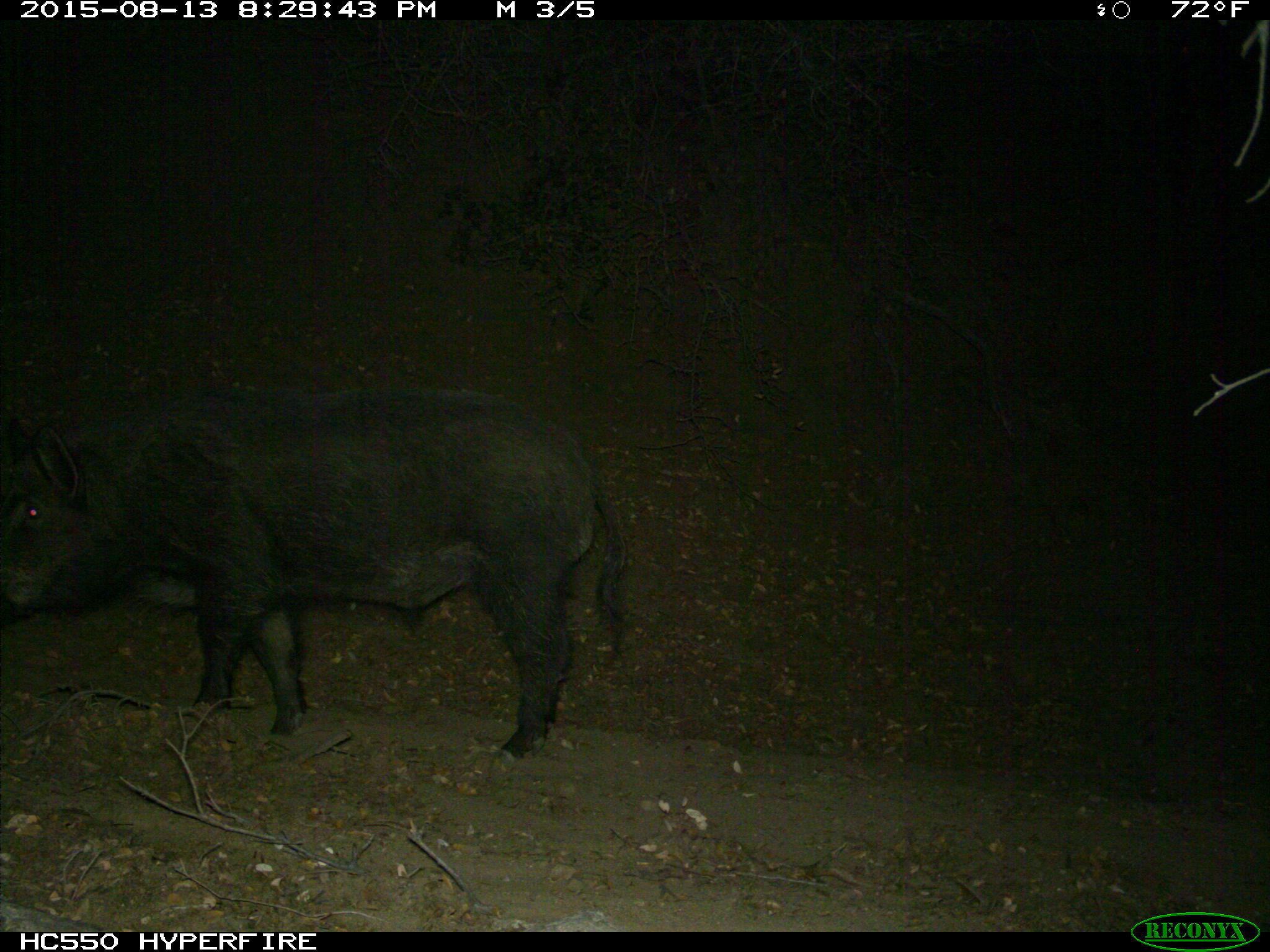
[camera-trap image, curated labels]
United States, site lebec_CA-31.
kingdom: Animalia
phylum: Chordata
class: Mammalia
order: Artiodactyla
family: Suidae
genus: Sus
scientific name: Sus scrofa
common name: wild boar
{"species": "Sus scrofa (wild boar)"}